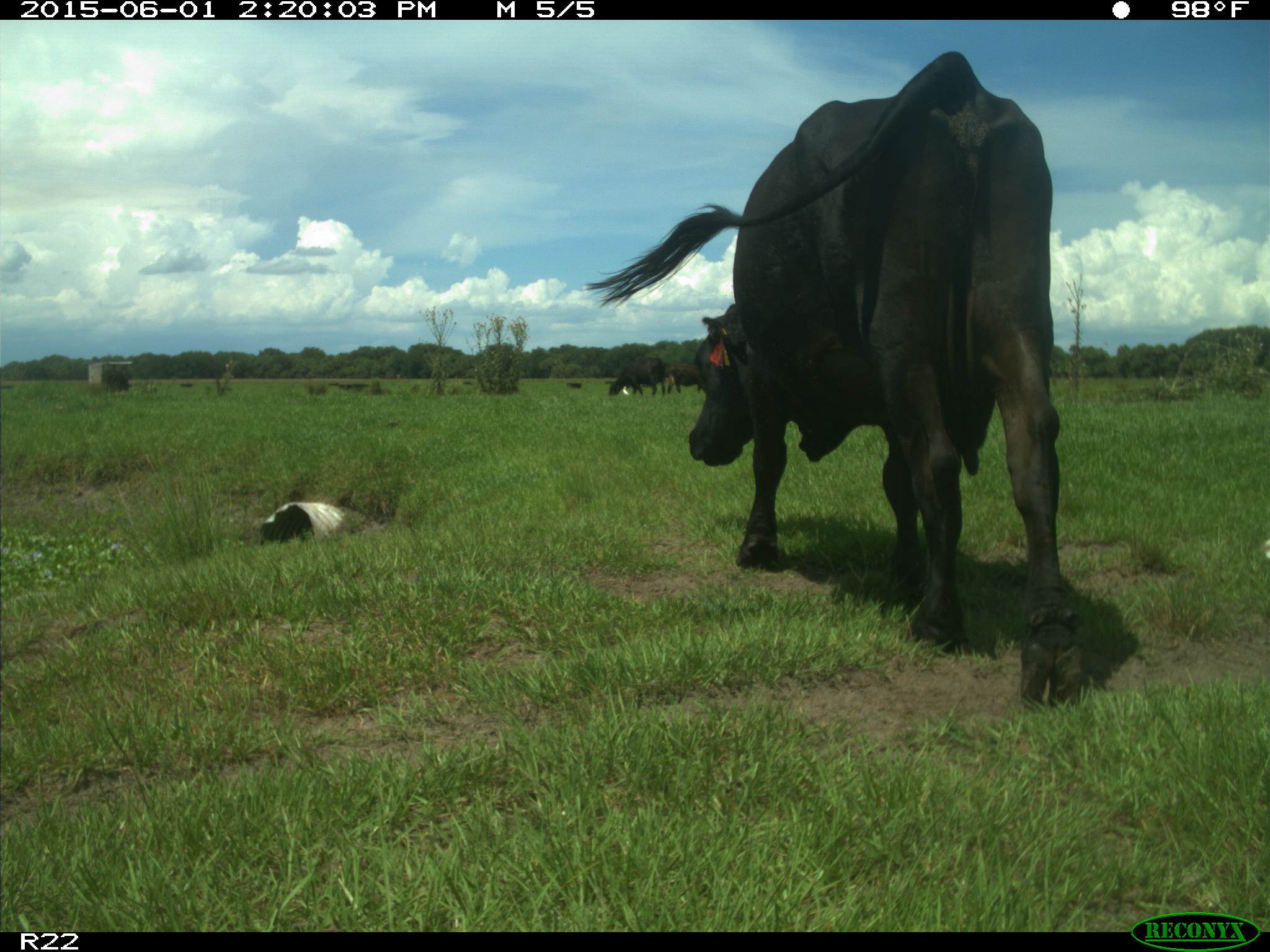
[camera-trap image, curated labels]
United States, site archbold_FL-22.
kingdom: Animalia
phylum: Chordata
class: Mammalia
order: Artiodactyla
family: Bovidae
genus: Bos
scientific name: Bos taurus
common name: domestic cow